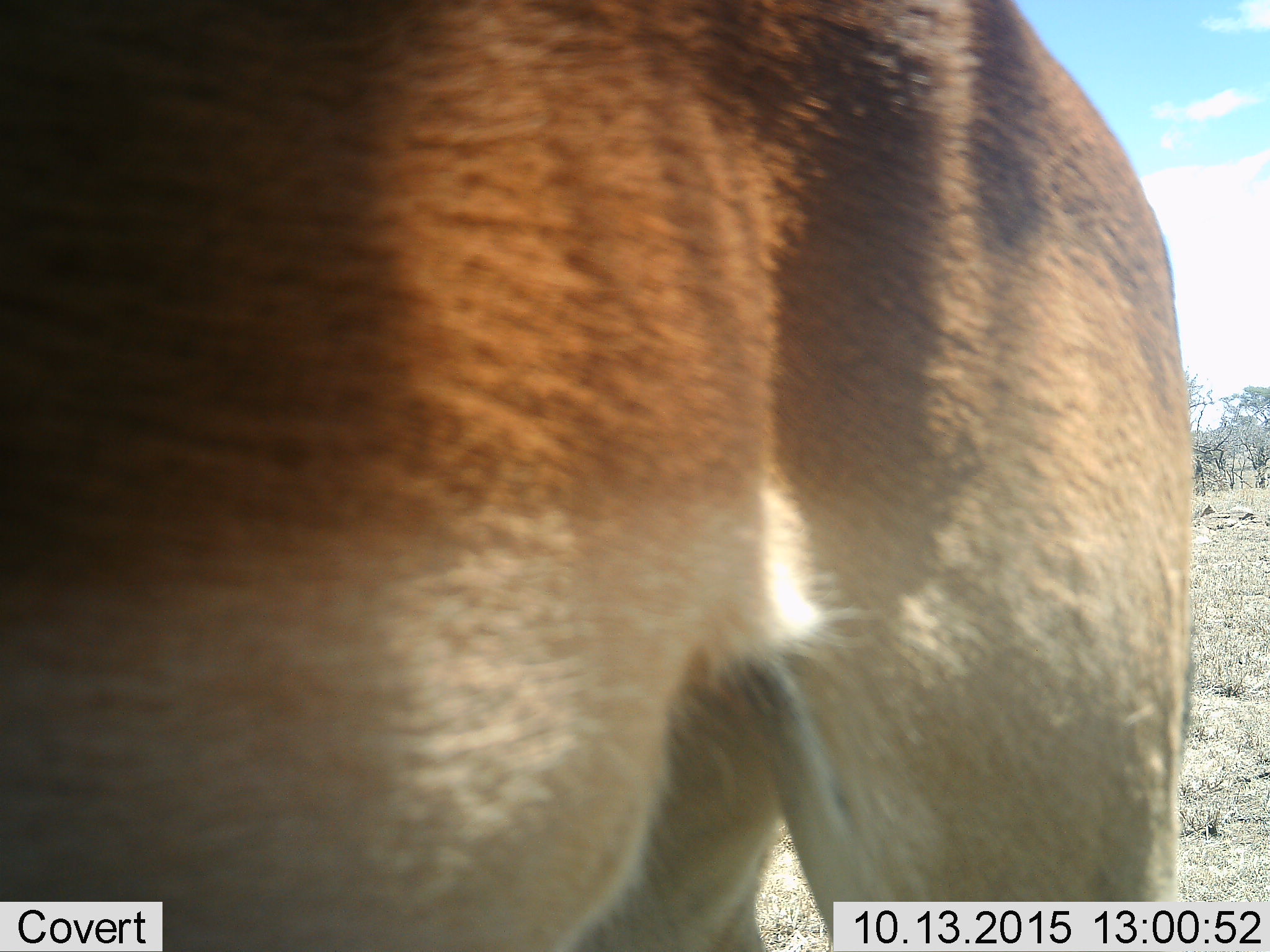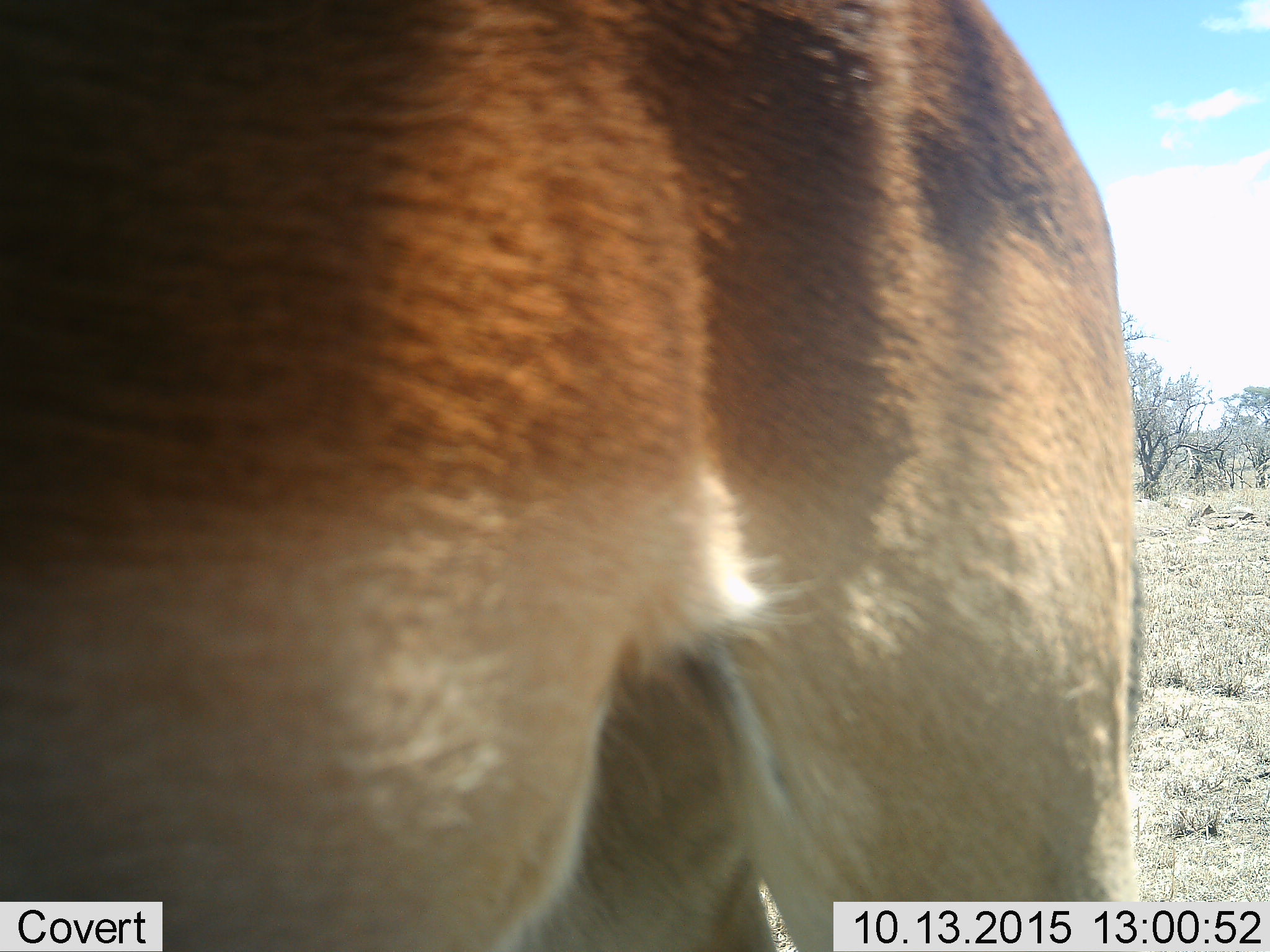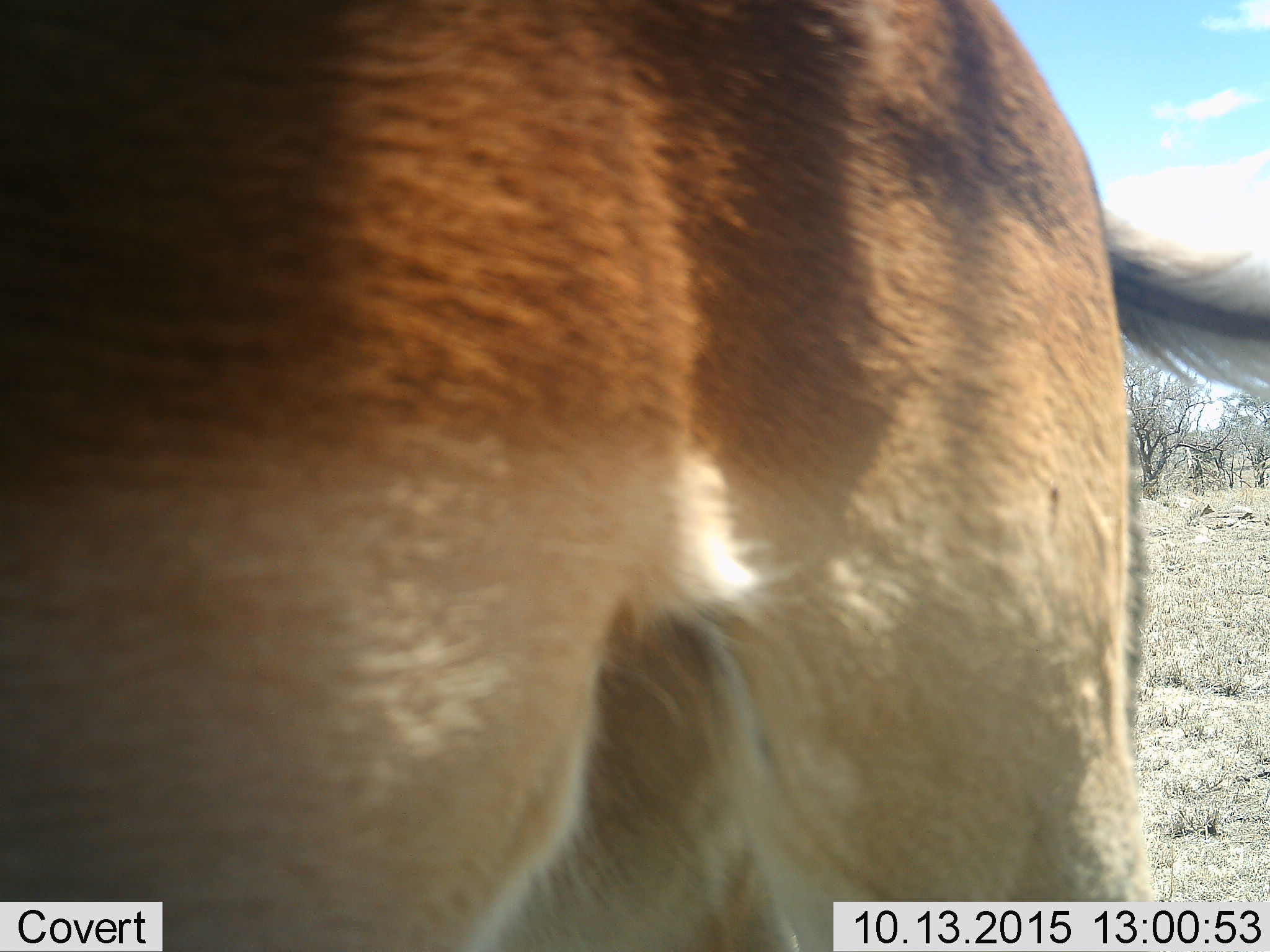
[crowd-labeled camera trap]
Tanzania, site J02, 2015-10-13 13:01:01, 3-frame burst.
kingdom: Animalia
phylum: Chordata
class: Mammalia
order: Artiodactyla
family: Bovidae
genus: Aepyceros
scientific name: Aepyceros melampus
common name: impala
Impala (Aepyceros melampus), count 1. Behavior (volunteer vote fractions): standing 100%, resting 0%, moving 0%, interacting 0%. Young present (vote fraction): 0%. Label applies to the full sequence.